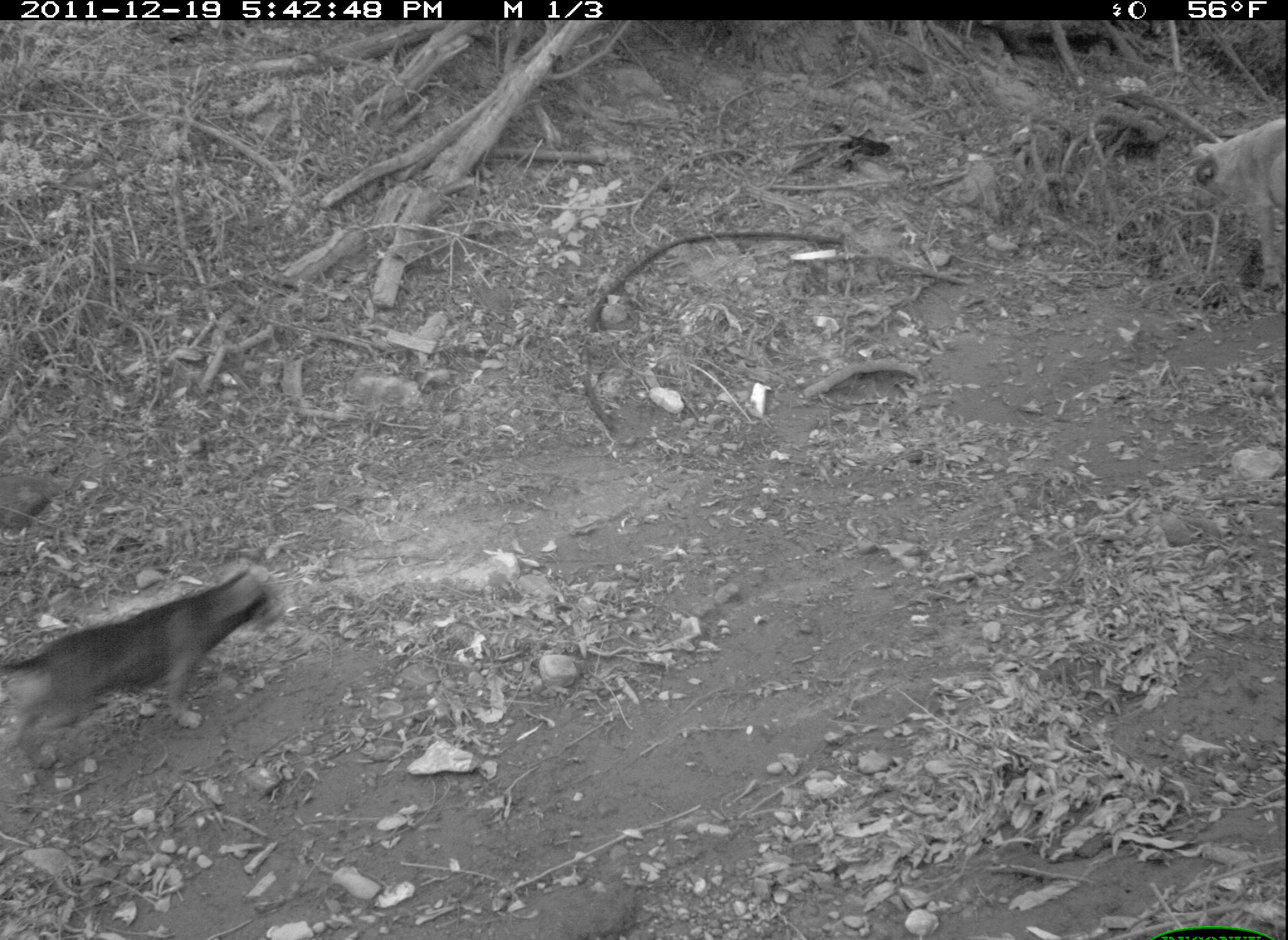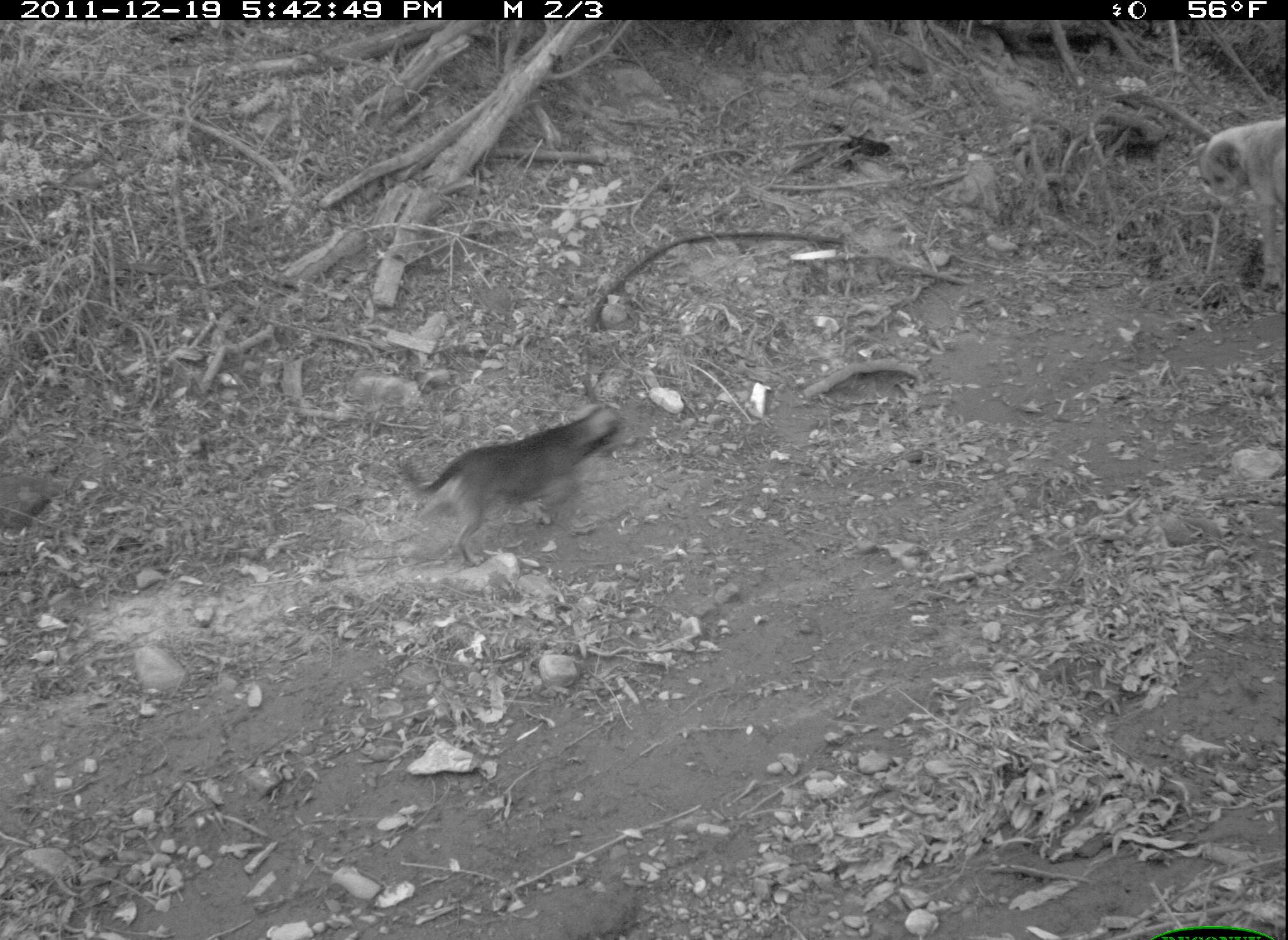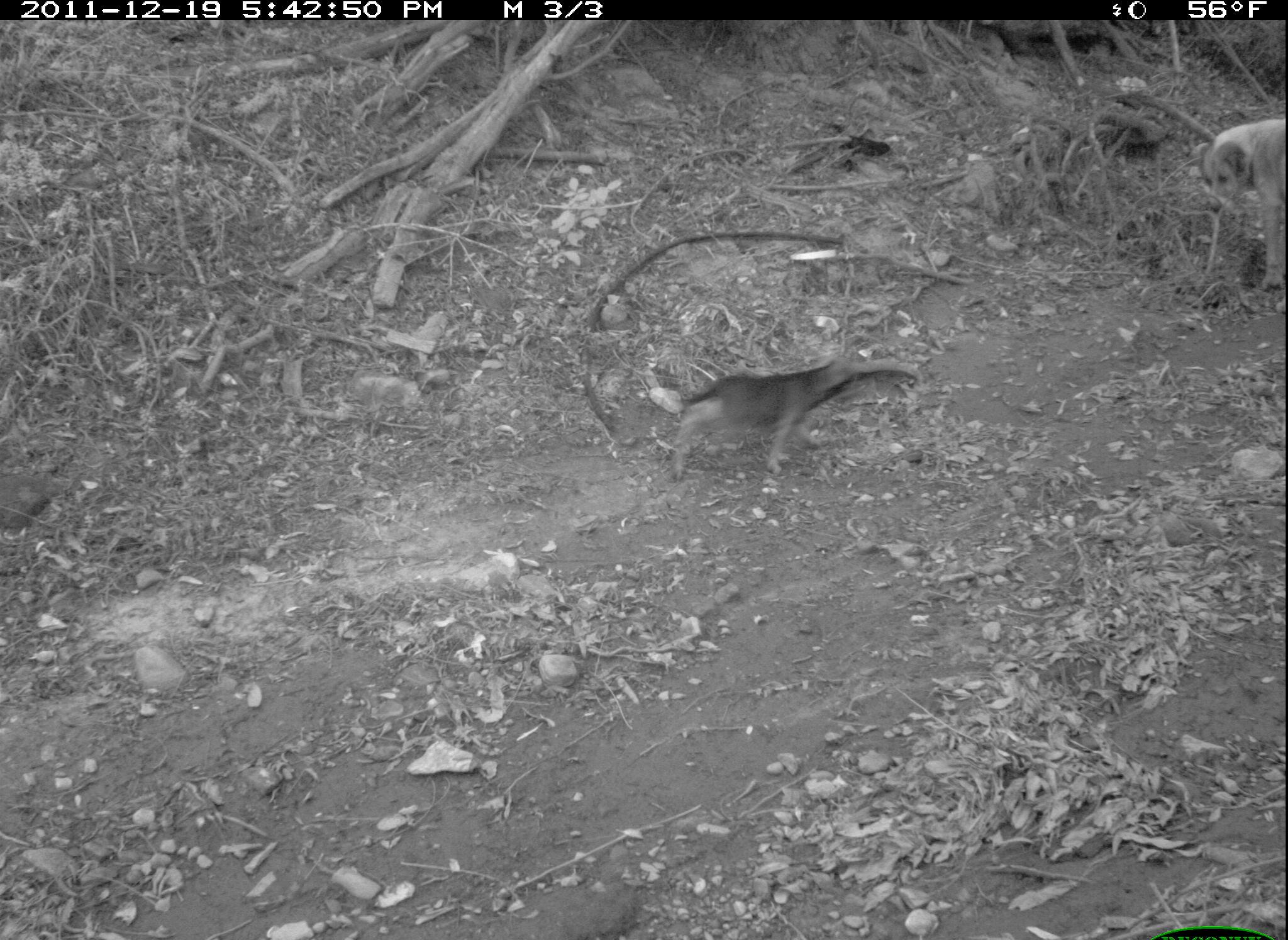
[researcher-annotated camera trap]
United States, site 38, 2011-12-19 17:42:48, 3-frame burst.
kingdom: Animalia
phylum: Chordata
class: Mammalia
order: Carnivora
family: Canidae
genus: Canis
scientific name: Canis familiaris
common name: domestic dog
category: dog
Dog (domestic dog) (Canis familiaris).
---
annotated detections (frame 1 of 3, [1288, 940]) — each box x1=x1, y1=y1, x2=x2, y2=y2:
dog: x1=8, y1=570, x2=283, y2=775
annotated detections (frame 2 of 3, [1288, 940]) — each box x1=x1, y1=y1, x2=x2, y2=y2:
dog: x1=402, y1=399, x2=638, y2=577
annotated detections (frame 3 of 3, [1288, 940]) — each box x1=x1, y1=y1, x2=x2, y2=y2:
dog: x1=657, y1=345, x2=868, y2=483; x1=1187, y1=110, x2=1286, y2=290